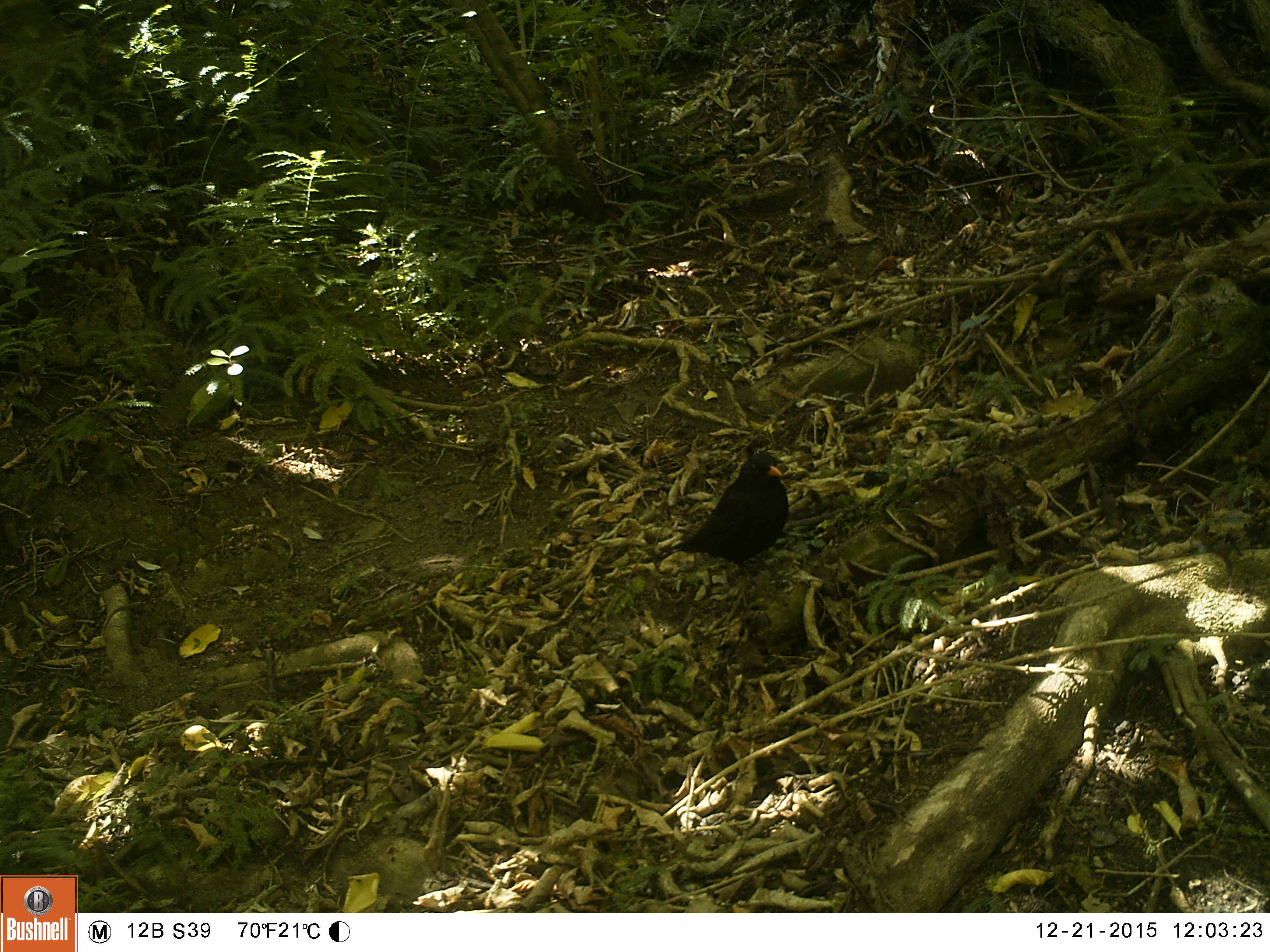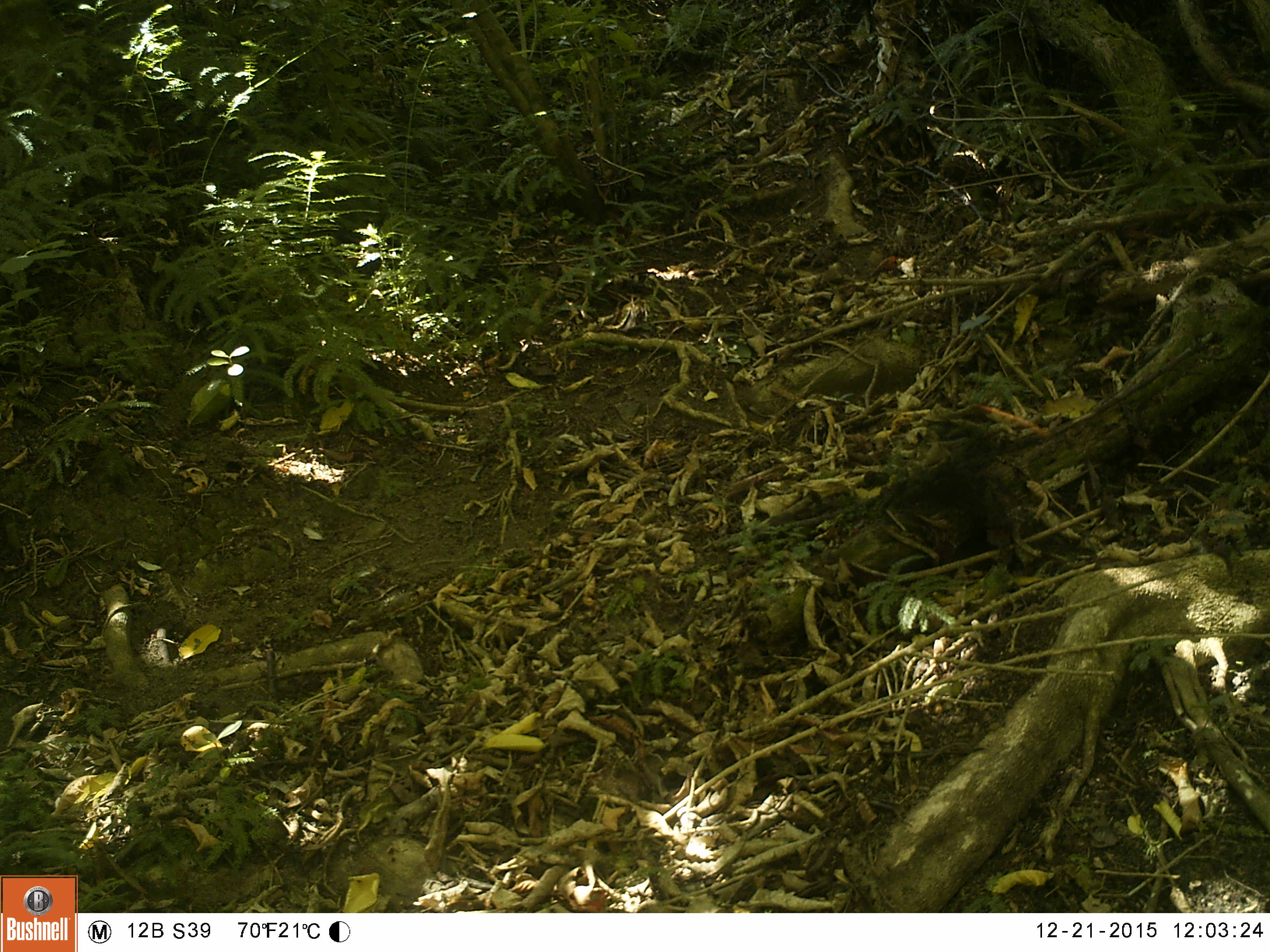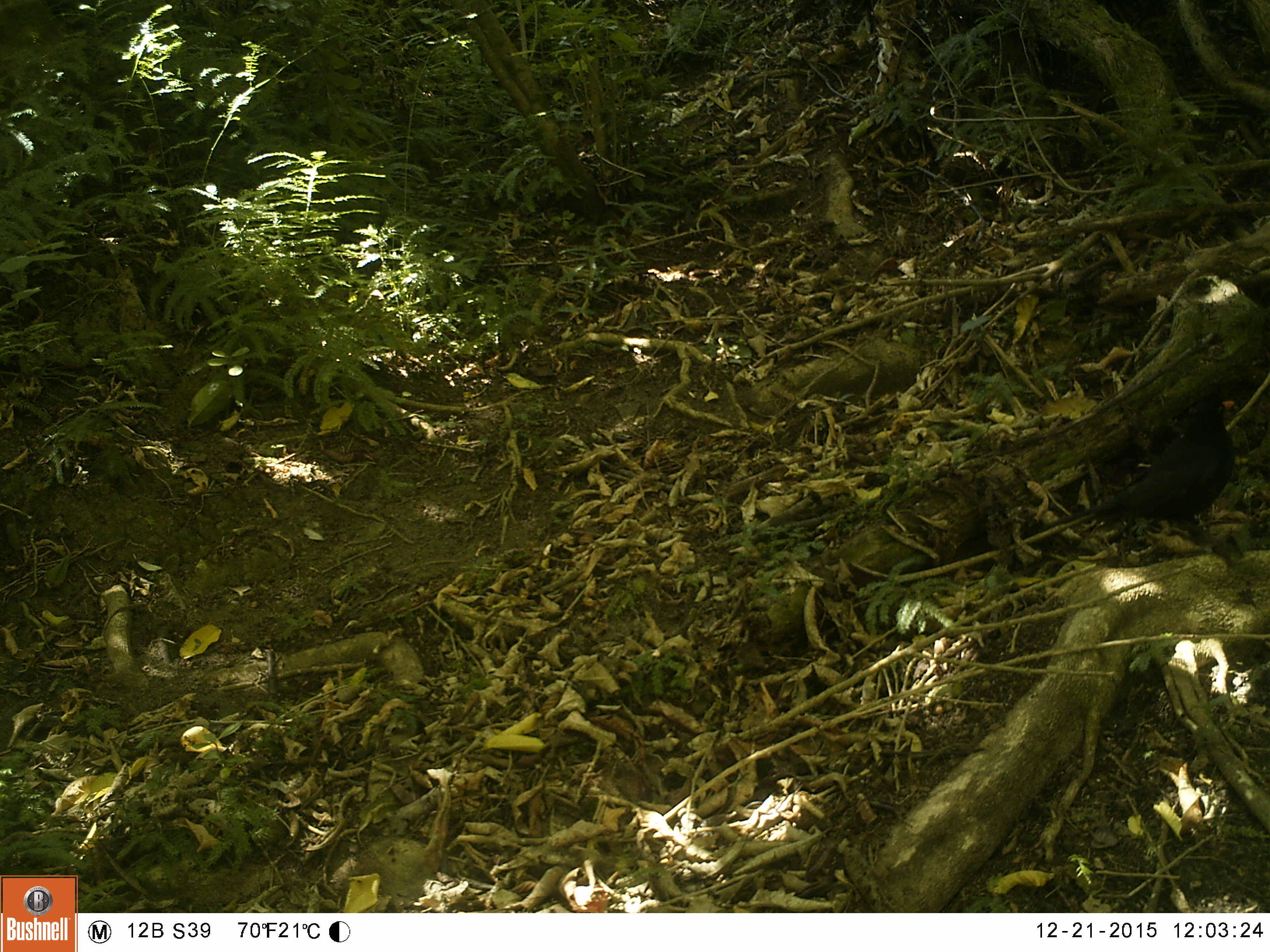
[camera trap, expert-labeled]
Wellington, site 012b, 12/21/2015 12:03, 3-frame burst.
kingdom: Animalia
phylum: Chordata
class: Aves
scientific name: Aves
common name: bird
Bird (Aves).